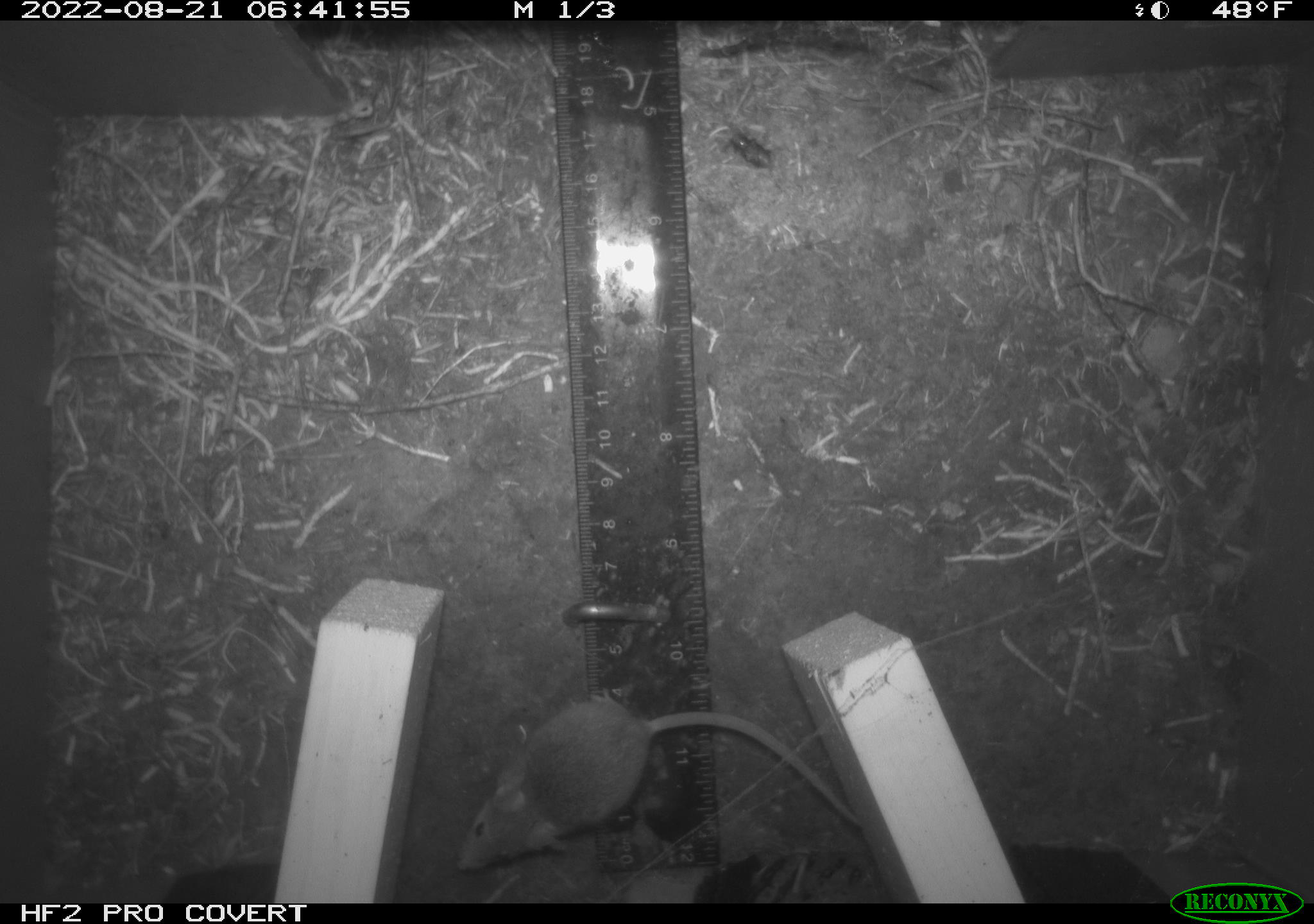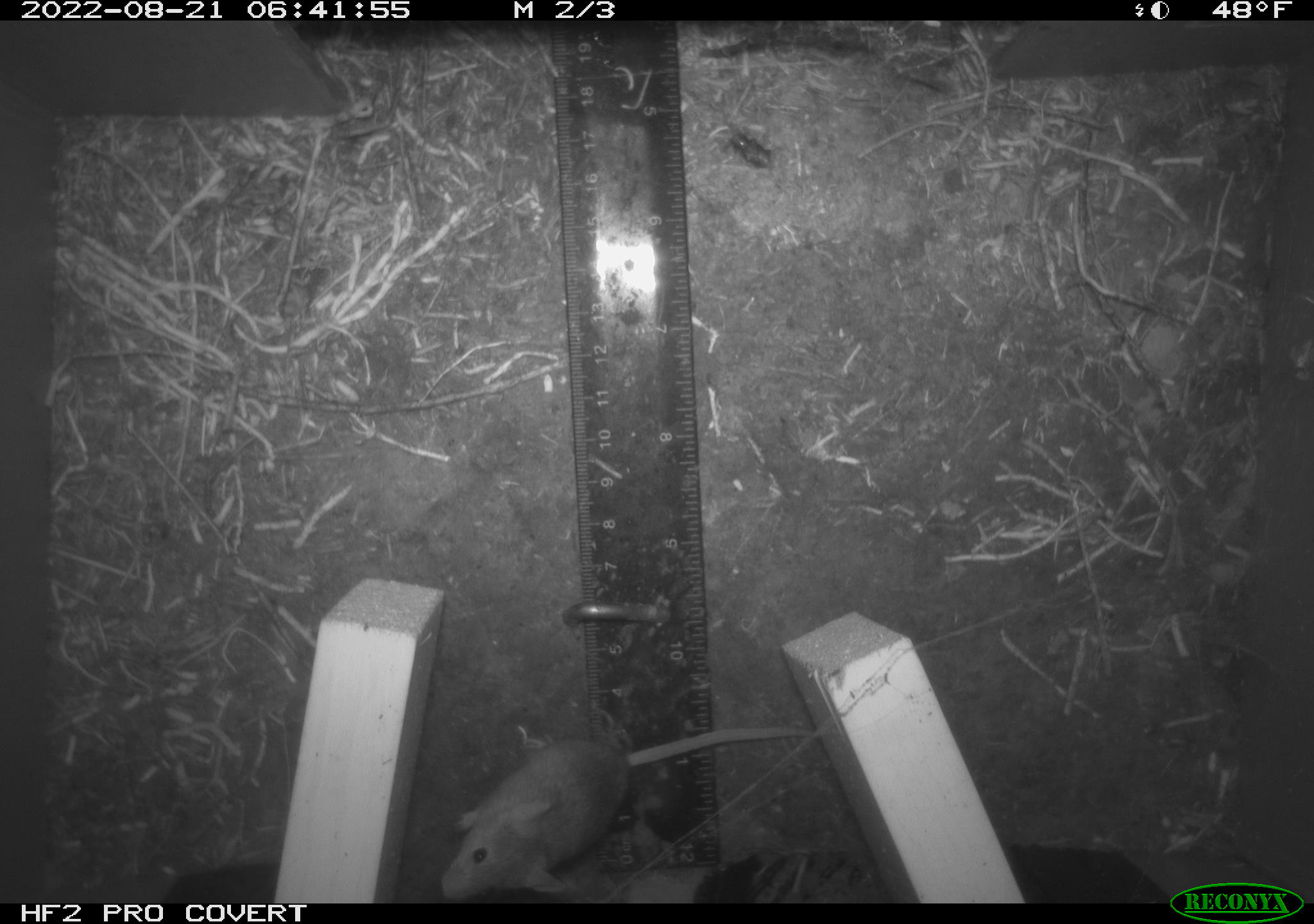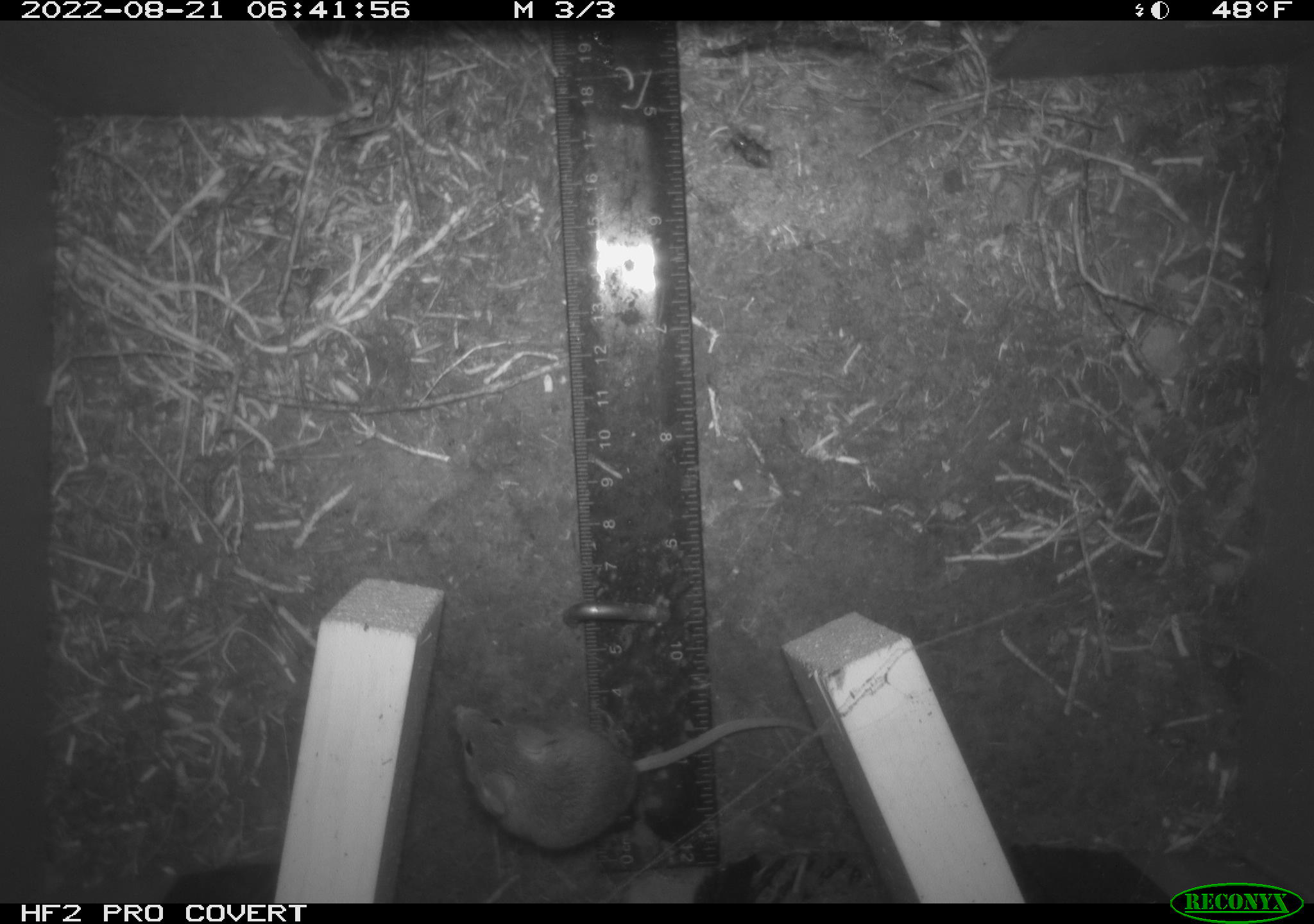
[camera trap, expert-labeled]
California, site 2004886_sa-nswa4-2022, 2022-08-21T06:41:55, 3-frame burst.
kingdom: Animalia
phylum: Chordata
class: Mammalia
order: Rodentia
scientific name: Rodentia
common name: rodent